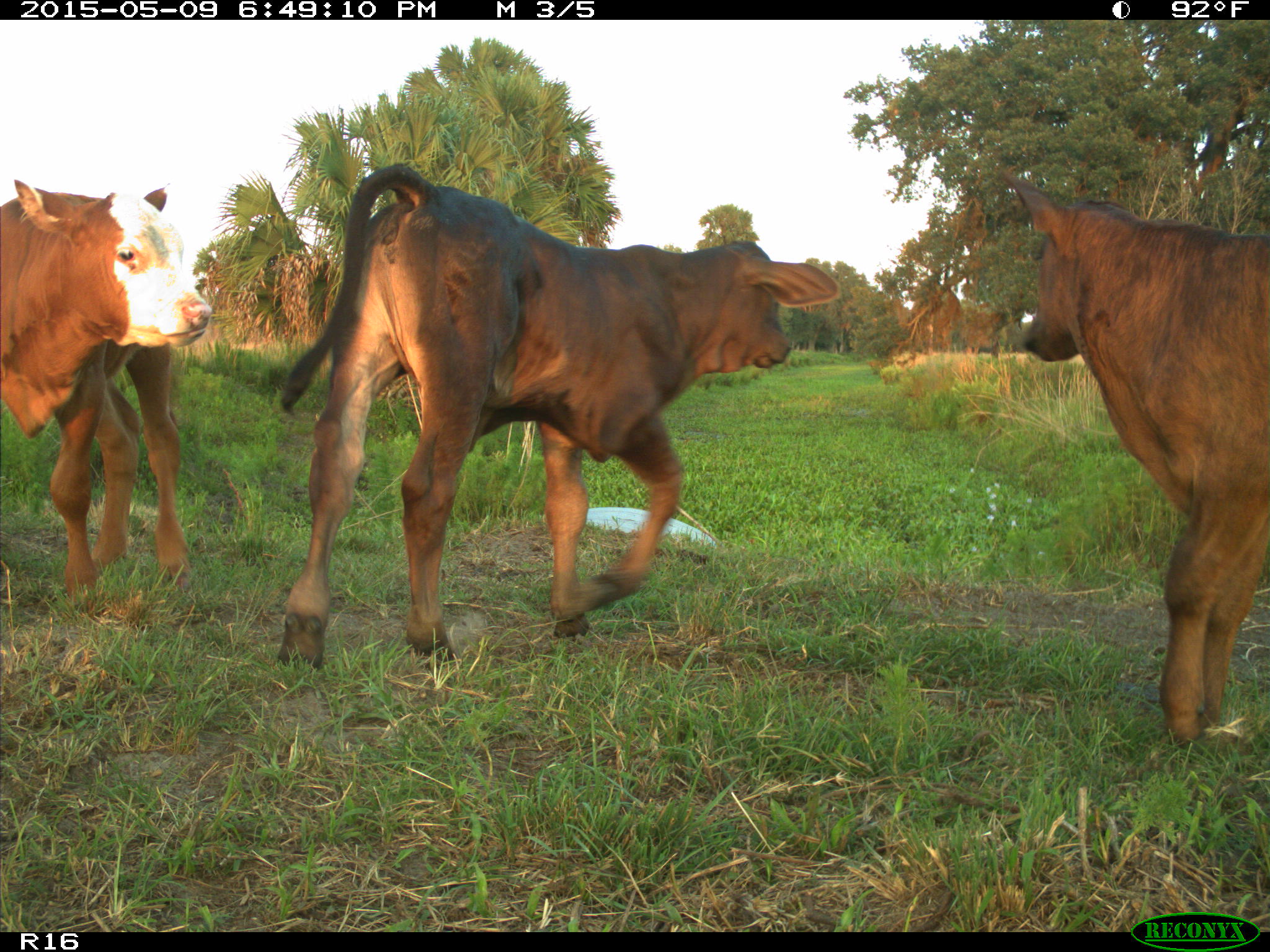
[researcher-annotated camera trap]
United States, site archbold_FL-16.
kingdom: Animalia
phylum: Chordata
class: Mammalia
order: Artiodactyla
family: Bovidae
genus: Bos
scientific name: Bos taurus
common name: domestic cow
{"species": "Bos taurus (domestic cow)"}